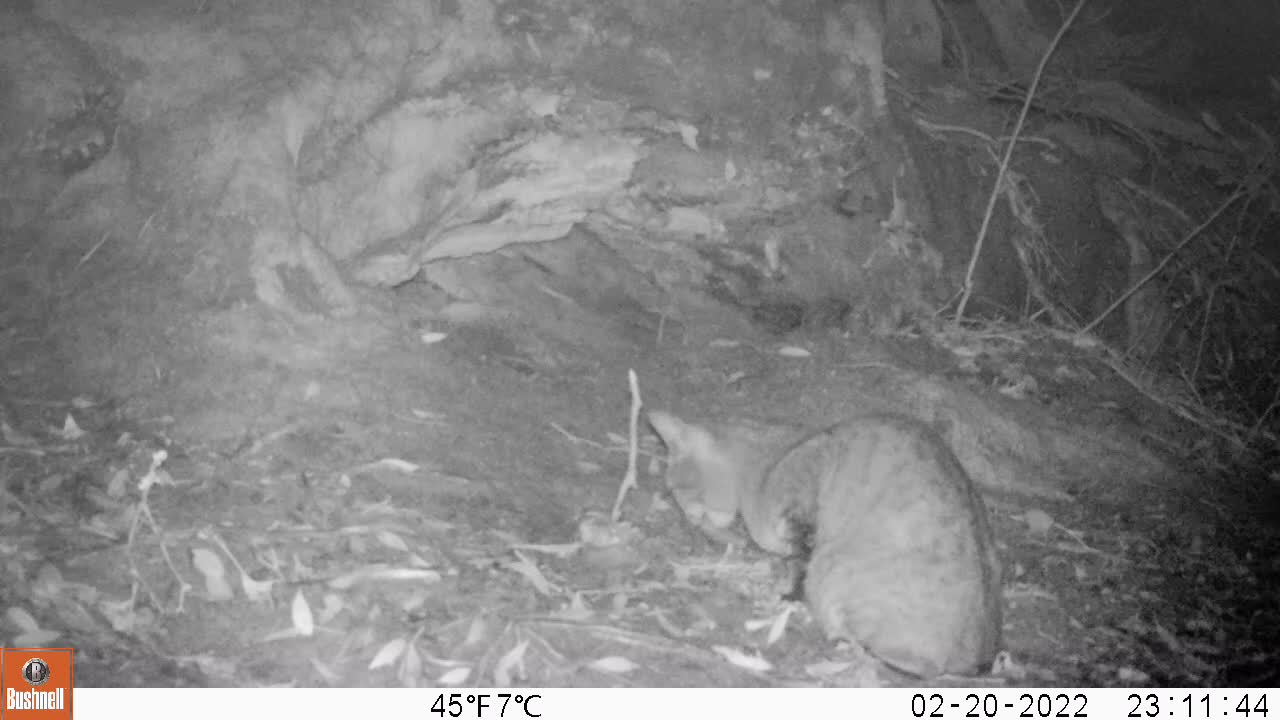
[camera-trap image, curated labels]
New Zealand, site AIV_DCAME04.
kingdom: Animalia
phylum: Chordata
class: Mammalia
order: Carnivora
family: Felidae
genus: Felis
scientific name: Felis catus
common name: domestic cat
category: cat